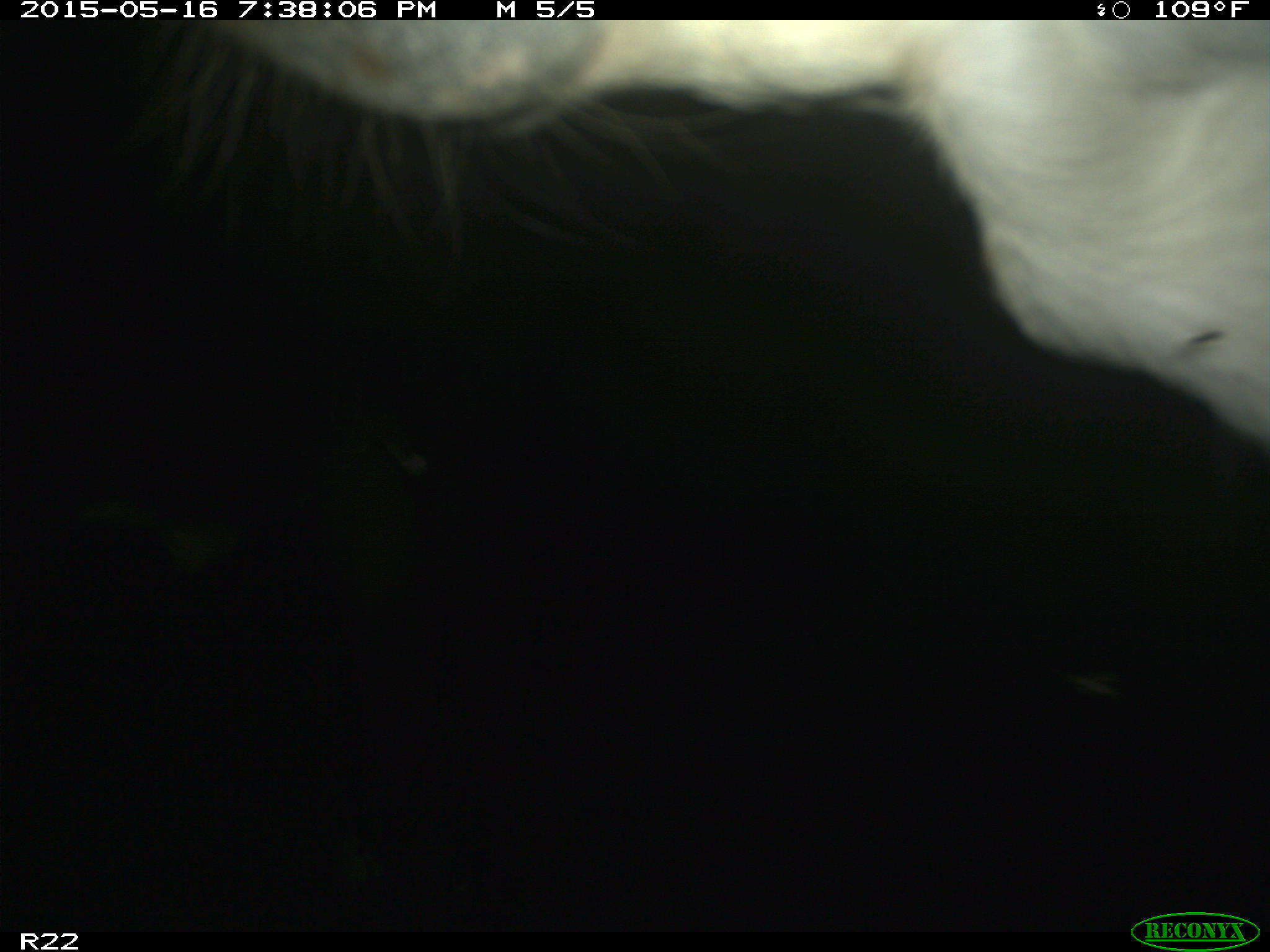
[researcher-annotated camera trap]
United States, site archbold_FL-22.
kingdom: Animalia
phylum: Chordata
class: Mammalia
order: Artiodactyla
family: Bovidae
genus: Bos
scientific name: Bos taurus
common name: domestic cow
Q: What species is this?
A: Bos taurus (domestic cow).